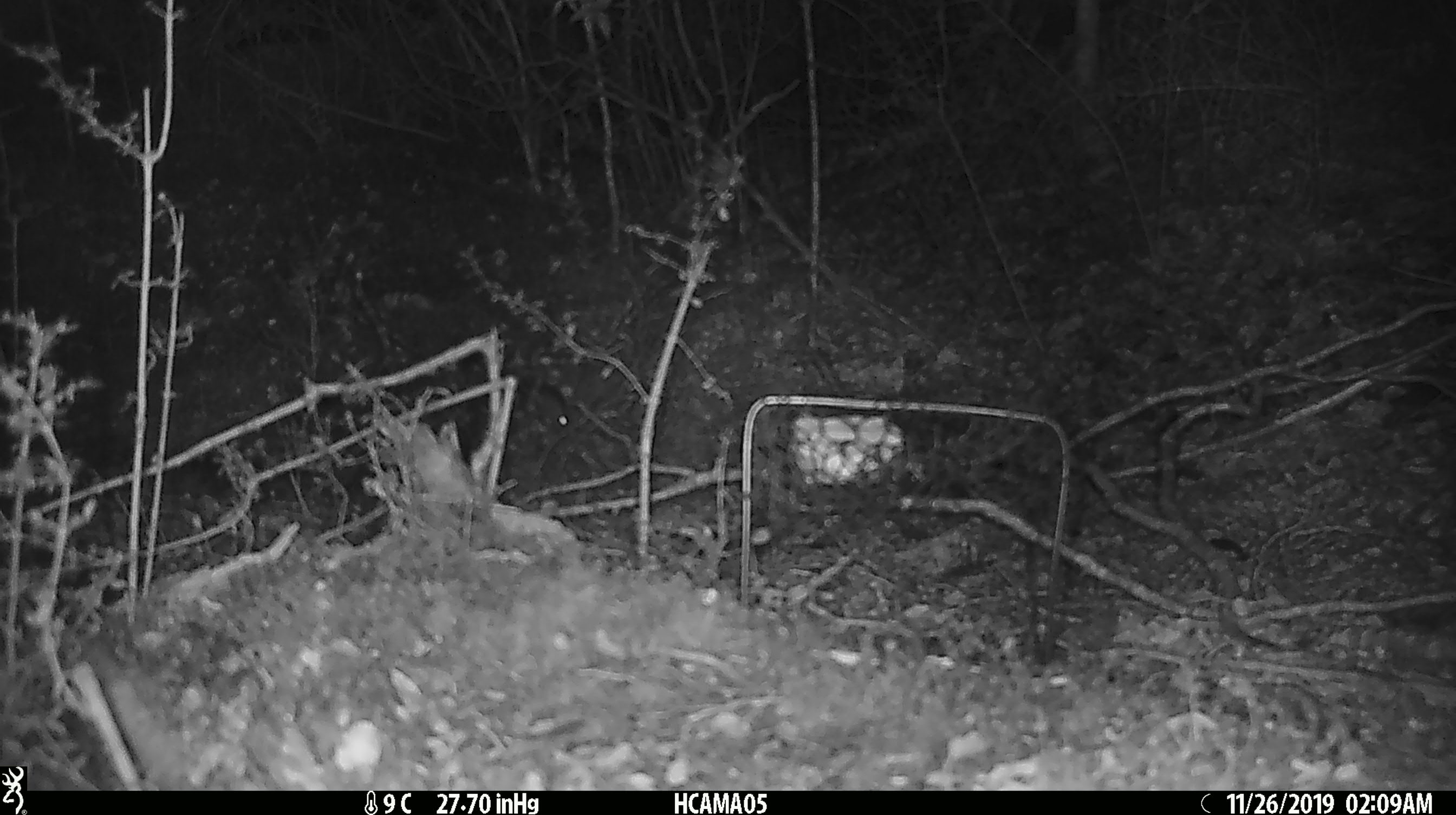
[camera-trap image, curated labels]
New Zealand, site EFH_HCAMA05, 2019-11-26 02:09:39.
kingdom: Animalia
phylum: Chordata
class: Mammalia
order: Rodentia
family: Muridae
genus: Mus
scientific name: Mus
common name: mouse